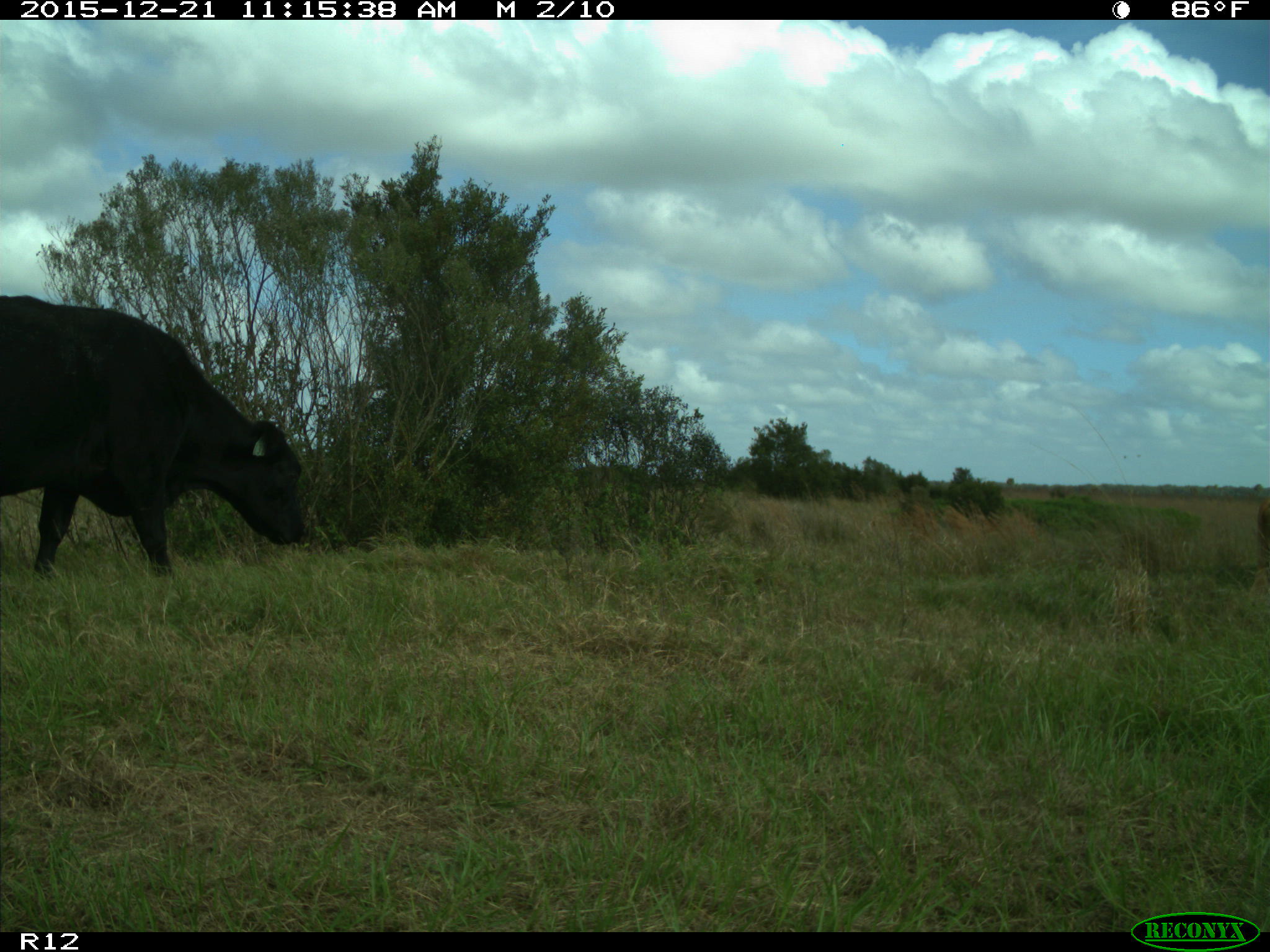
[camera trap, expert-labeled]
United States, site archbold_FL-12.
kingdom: Animalia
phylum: Chordata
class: Mammalia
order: Artiodactyla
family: Bovidae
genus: Bos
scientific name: Bos taurus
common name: domestic cow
Bos taurus (domestic cow).